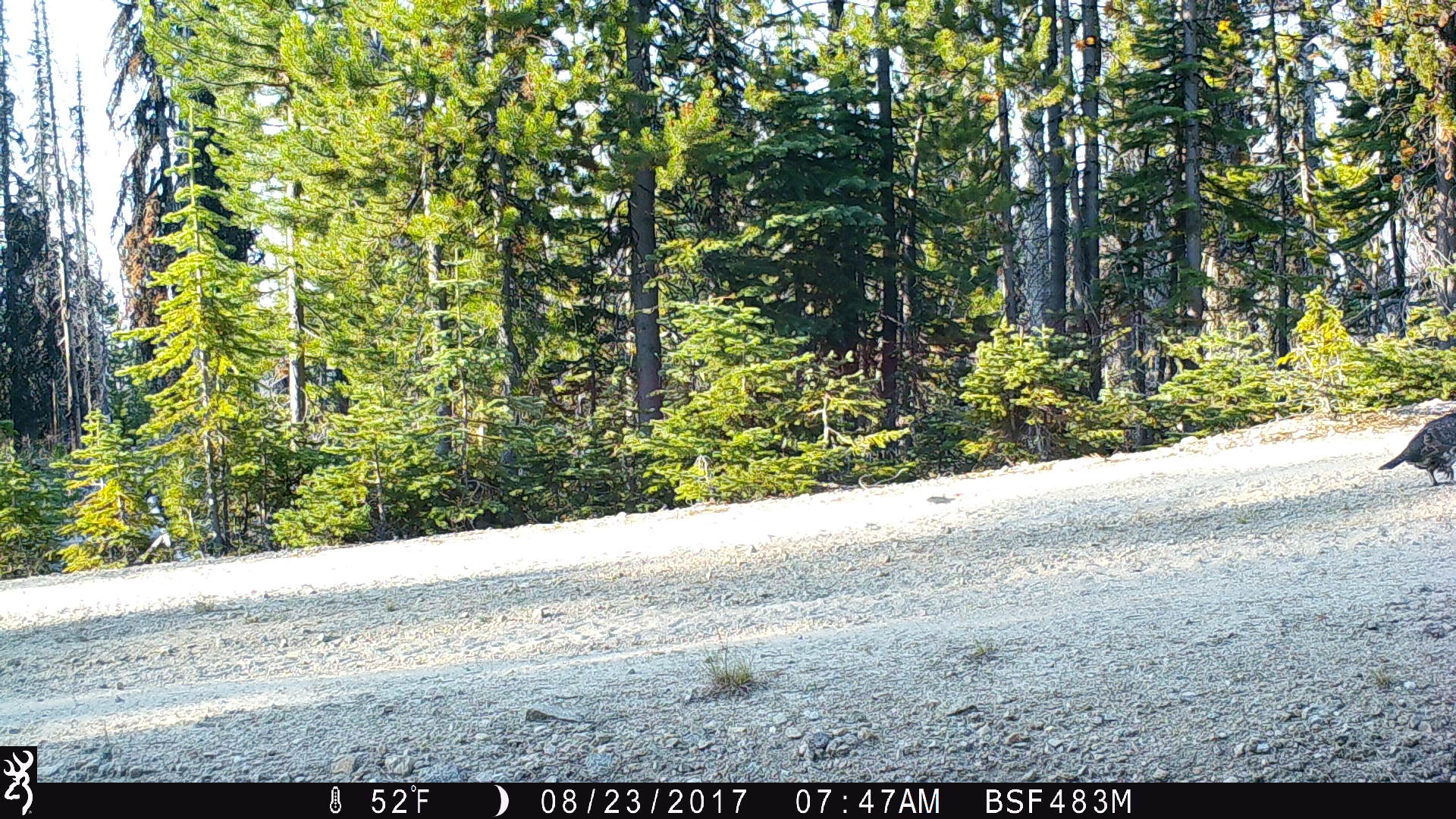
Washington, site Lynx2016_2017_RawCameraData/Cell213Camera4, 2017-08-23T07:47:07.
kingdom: Animalia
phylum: Chordata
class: Aves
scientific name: Aves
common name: birds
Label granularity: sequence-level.